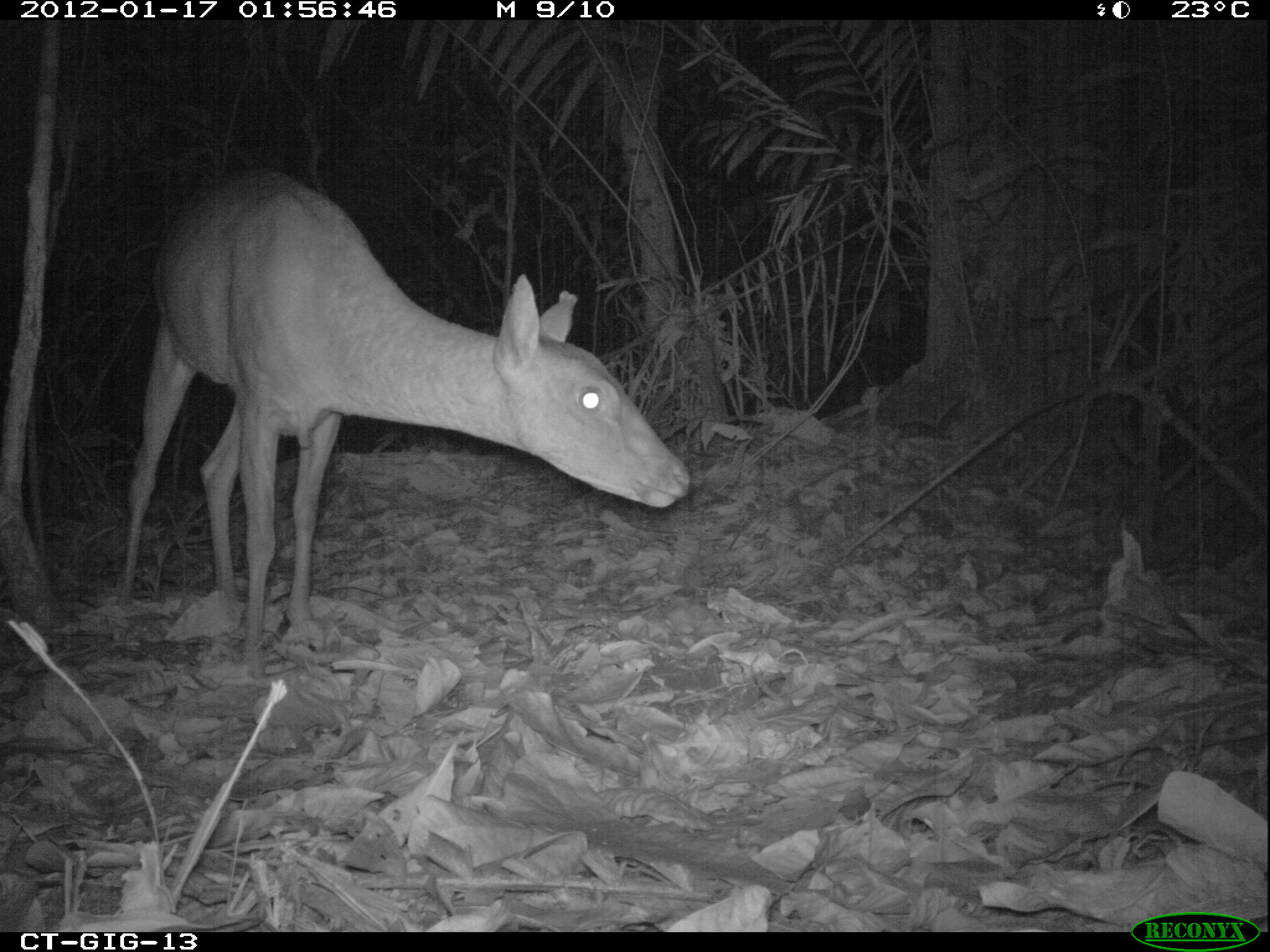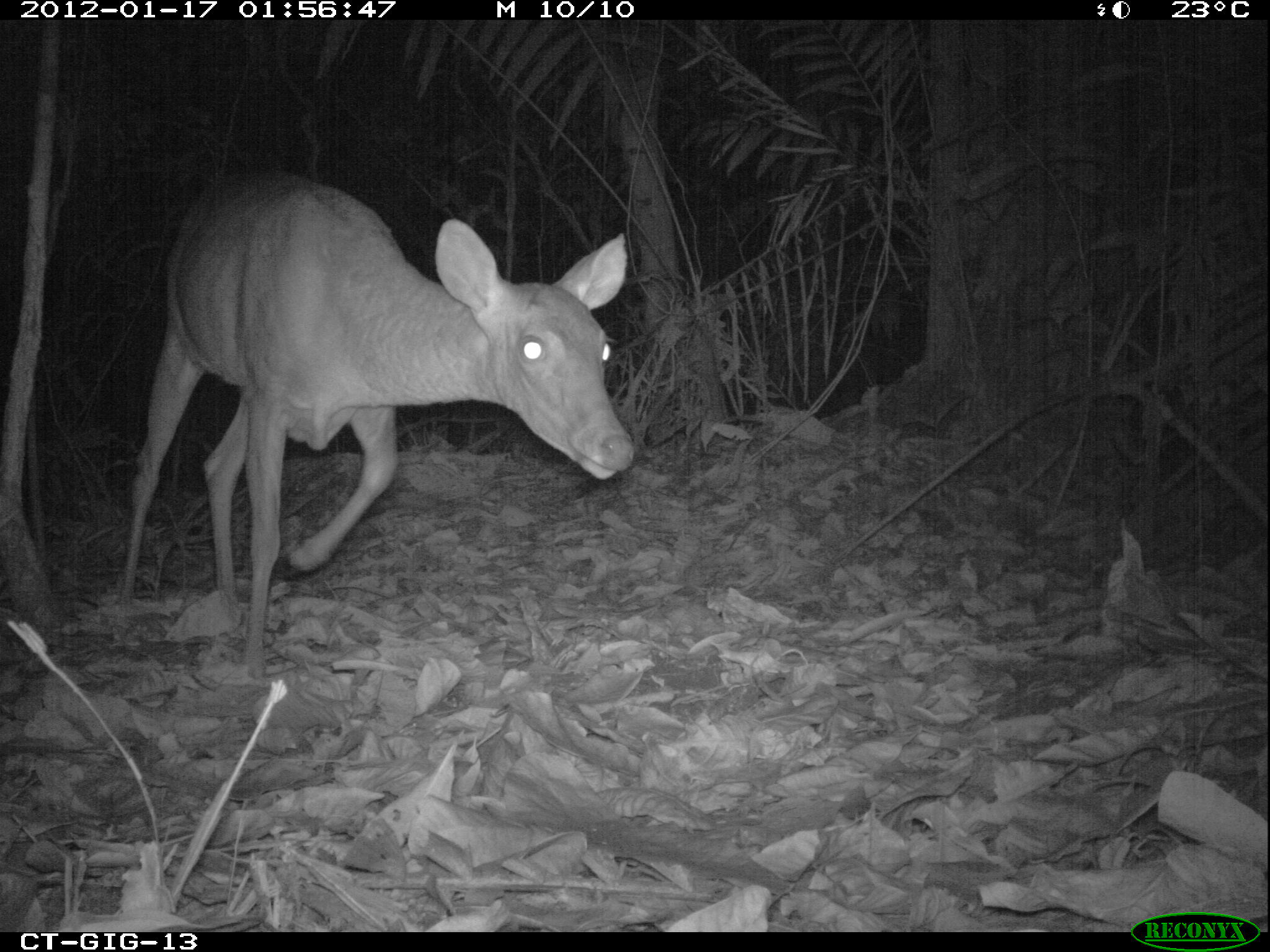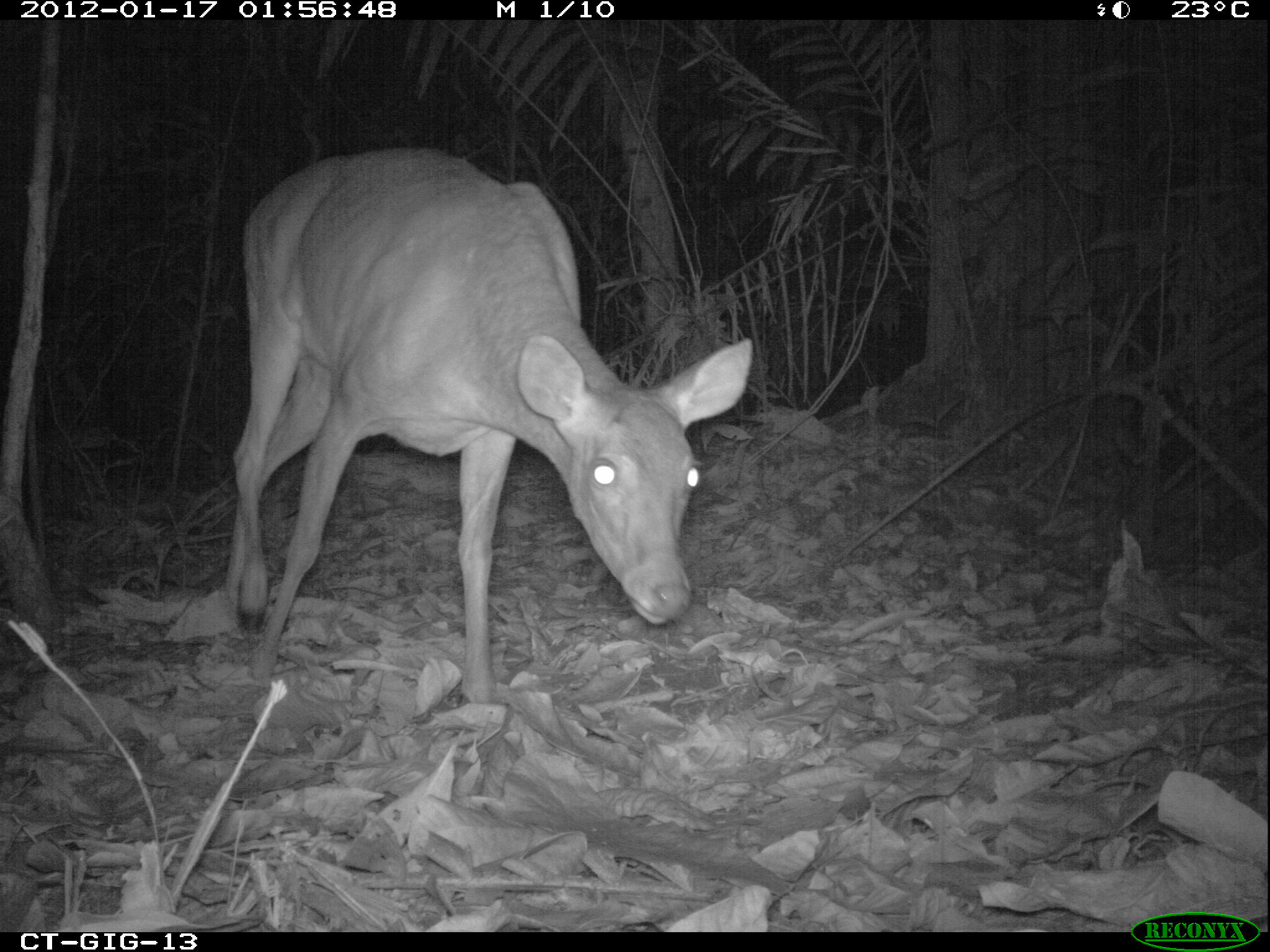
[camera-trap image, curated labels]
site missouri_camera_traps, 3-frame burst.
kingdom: Animalia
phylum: Chordata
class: Mammalia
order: Artiodactyla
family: Cervidae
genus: Odocoileus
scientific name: Odocoileus virginianus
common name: white-tailed deer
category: white tailed deer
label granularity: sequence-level